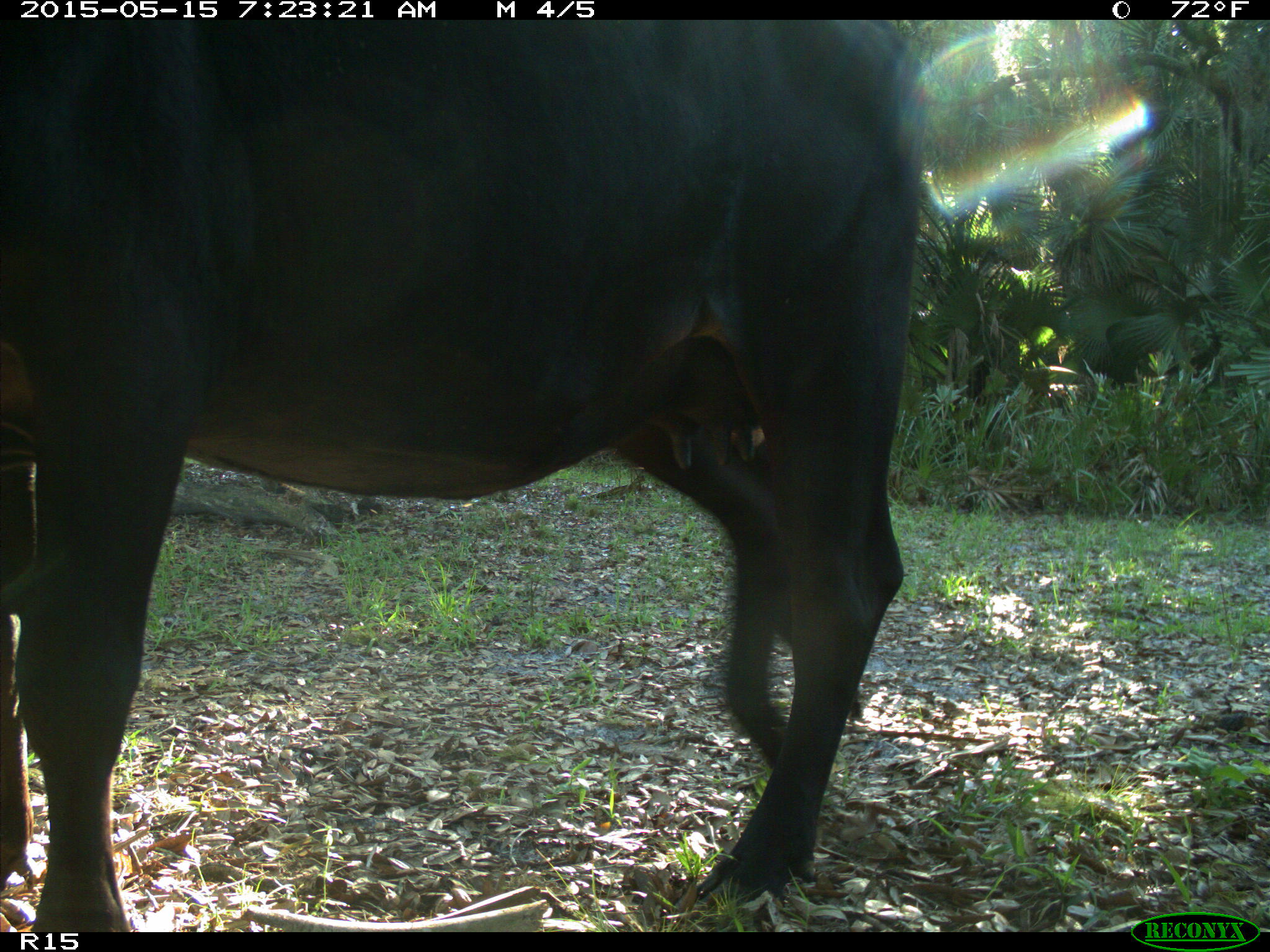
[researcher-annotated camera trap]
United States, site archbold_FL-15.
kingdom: Animalia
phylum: Chordata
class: Mammalia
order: Artiodactyla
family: Bovidae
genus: Bos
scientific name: Bos taurus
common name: domestic cow